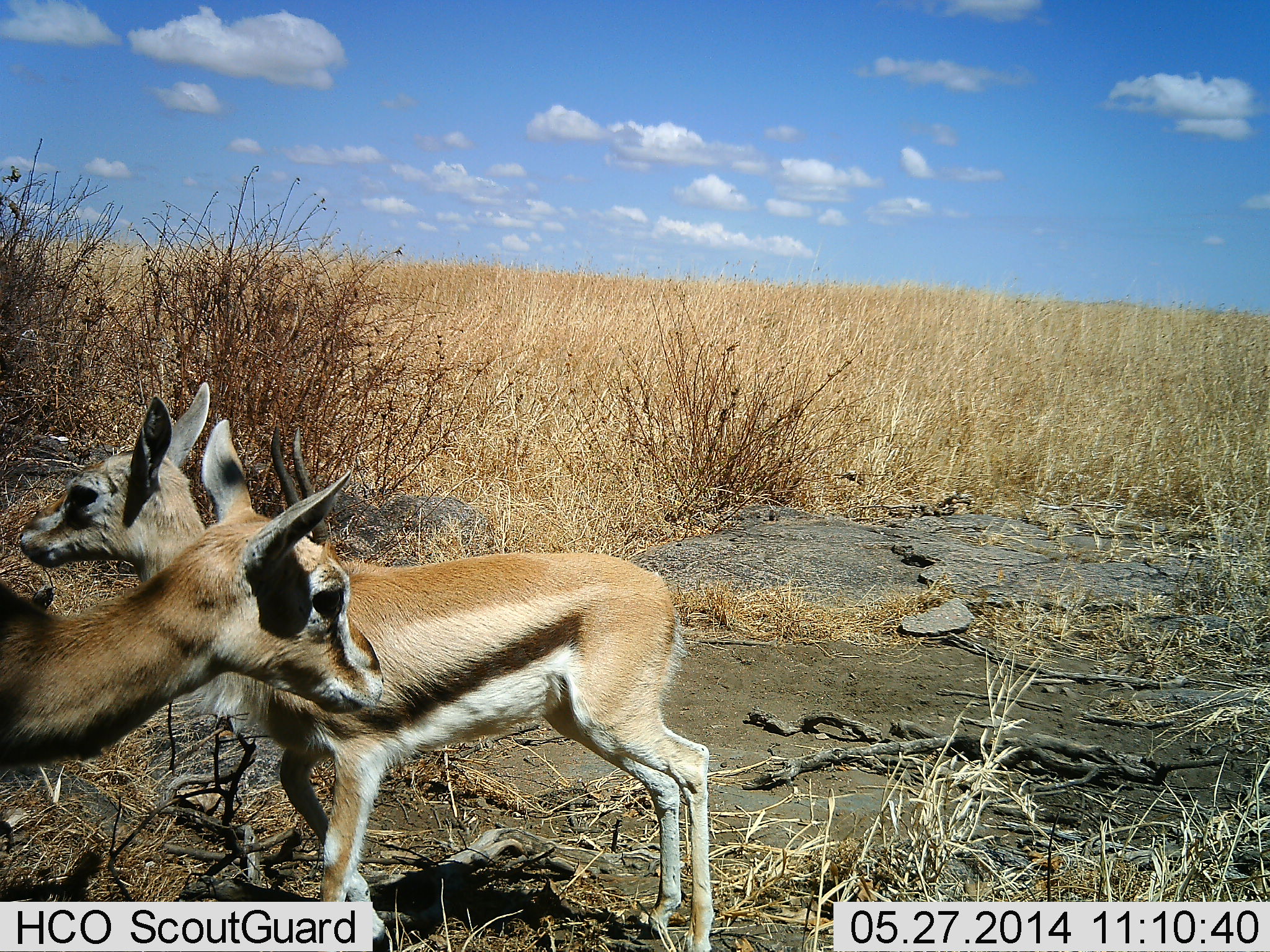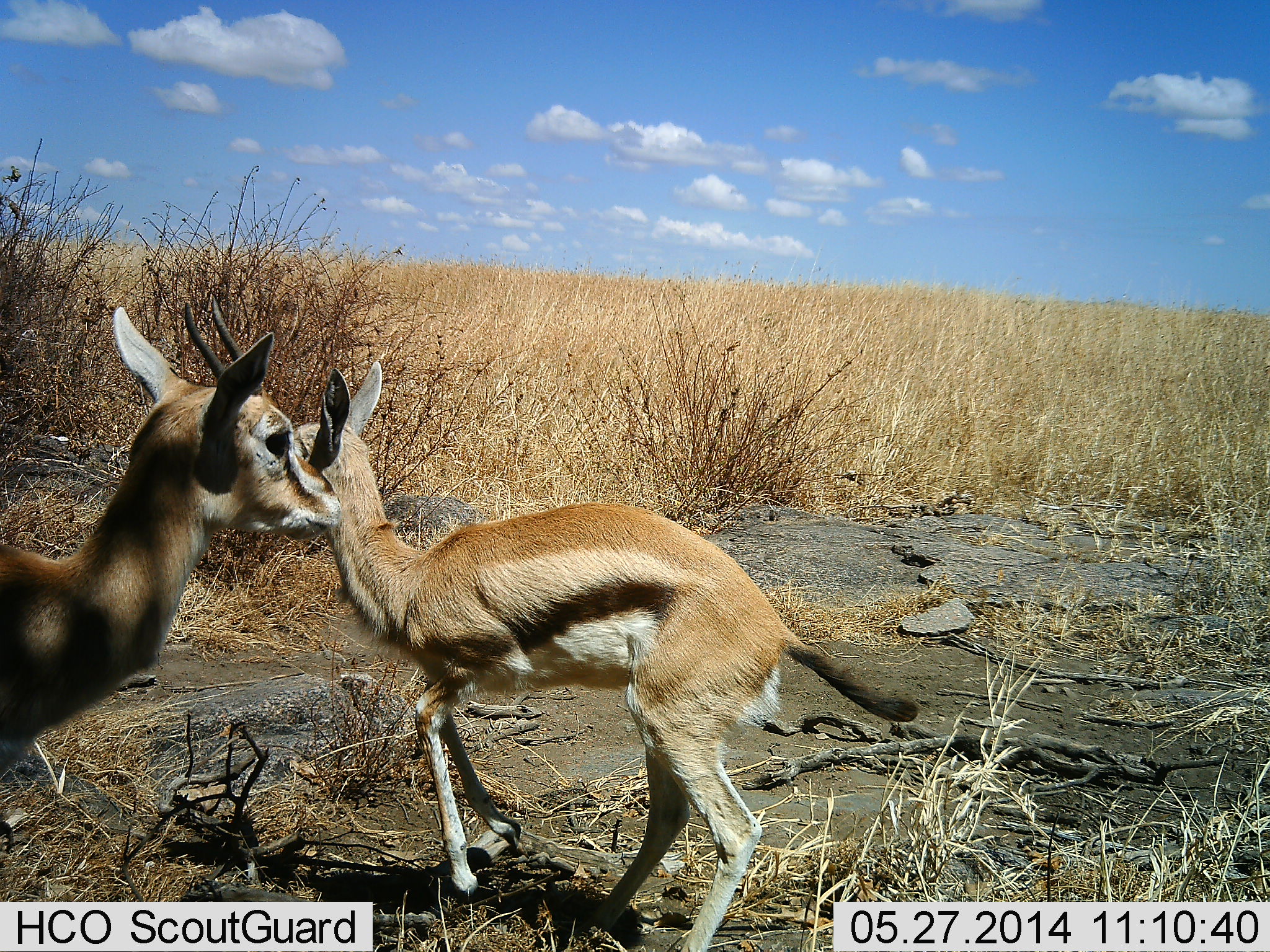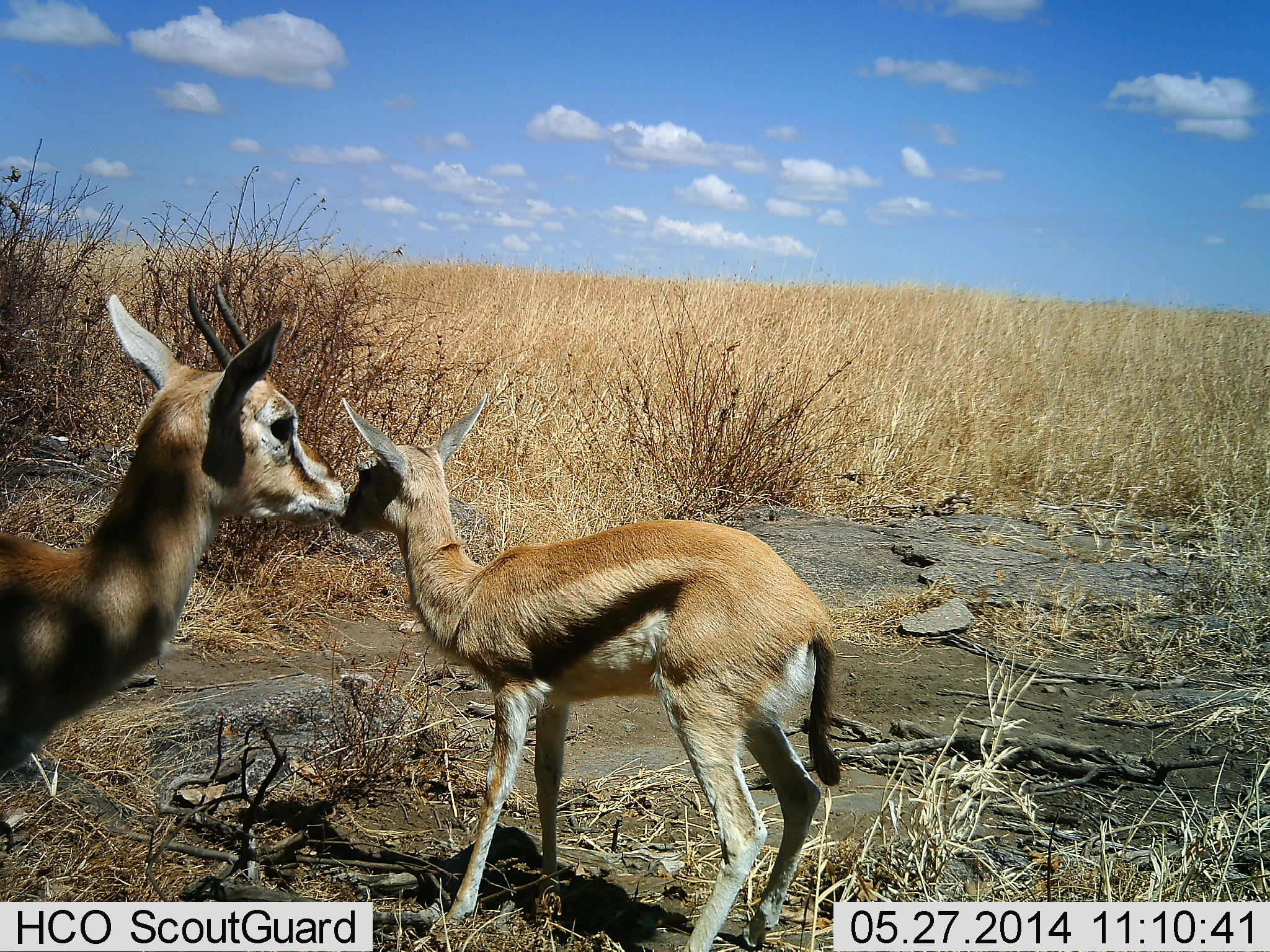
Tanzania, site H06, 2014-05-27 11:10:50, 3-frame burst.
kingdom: Animalia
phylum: Chordata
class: Mammalia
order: Artiodactyla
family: Bovidae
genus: Eudorcas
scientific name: Eudorcas thomsonii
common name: thomson's gazelle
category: gazellethomsons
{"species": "gazellethomsons (thomson's gazelle) (Eudorcas thomsonii)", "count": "2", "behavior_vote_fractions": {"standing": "60%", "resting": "0%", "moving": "80%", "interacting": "20%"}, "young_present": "50%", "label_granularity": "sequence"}